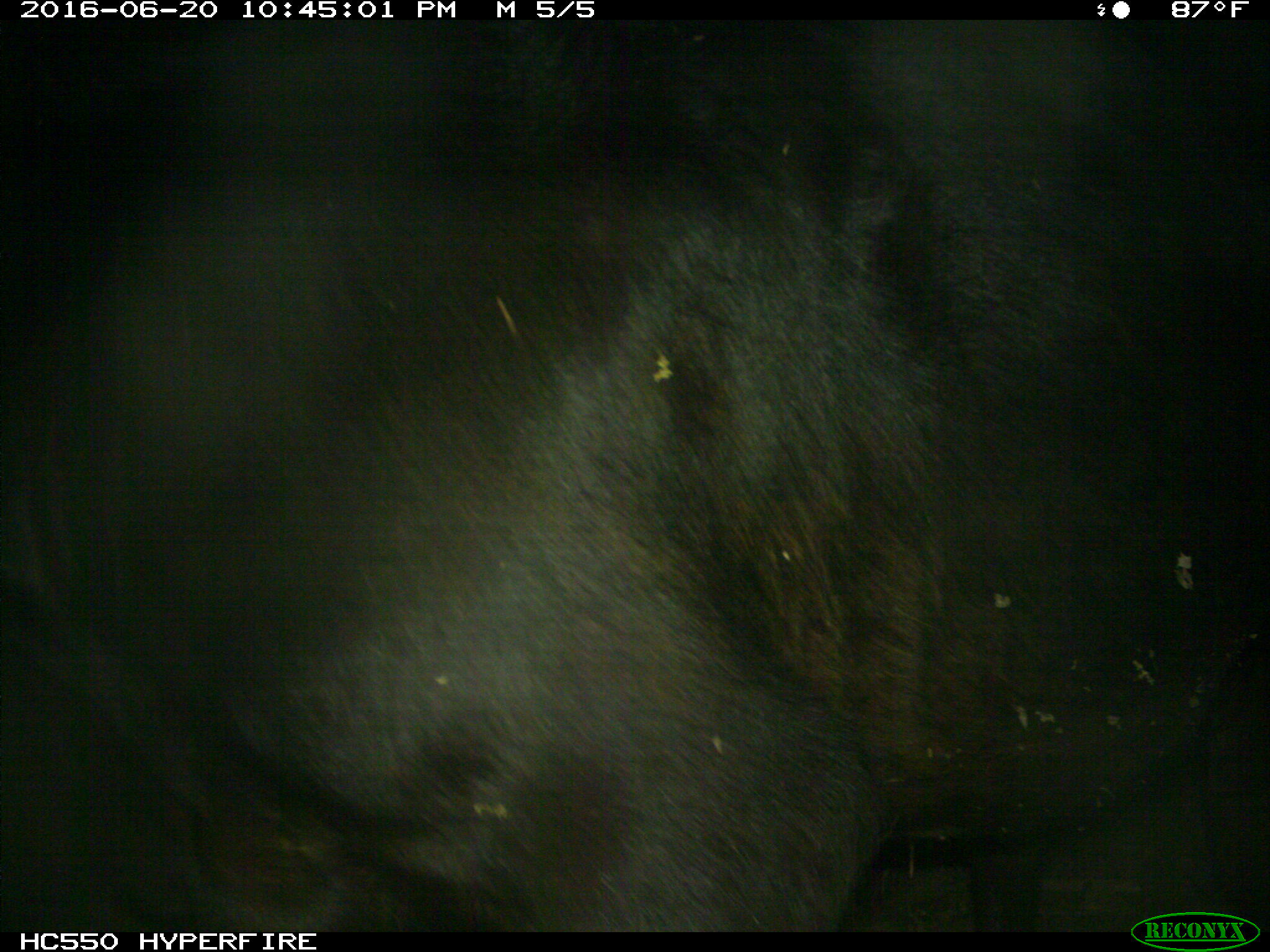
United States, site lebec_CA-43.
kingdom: Animalia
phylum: Chordata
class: Mammalia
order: Artiodactyla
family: Bovidae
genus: Bos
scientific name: Bos taurus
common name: domestic cow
Bos taurus (domestic cow).